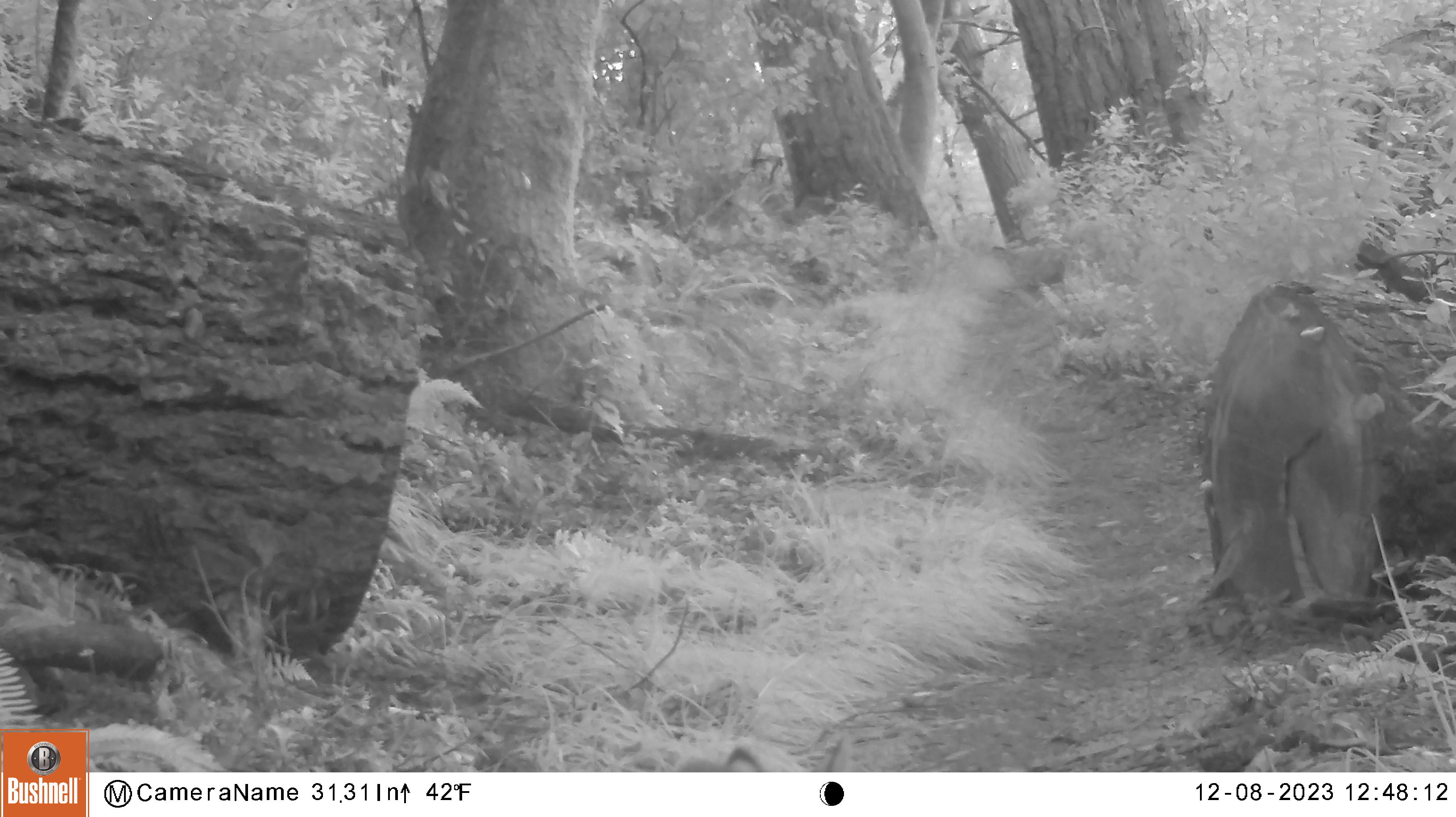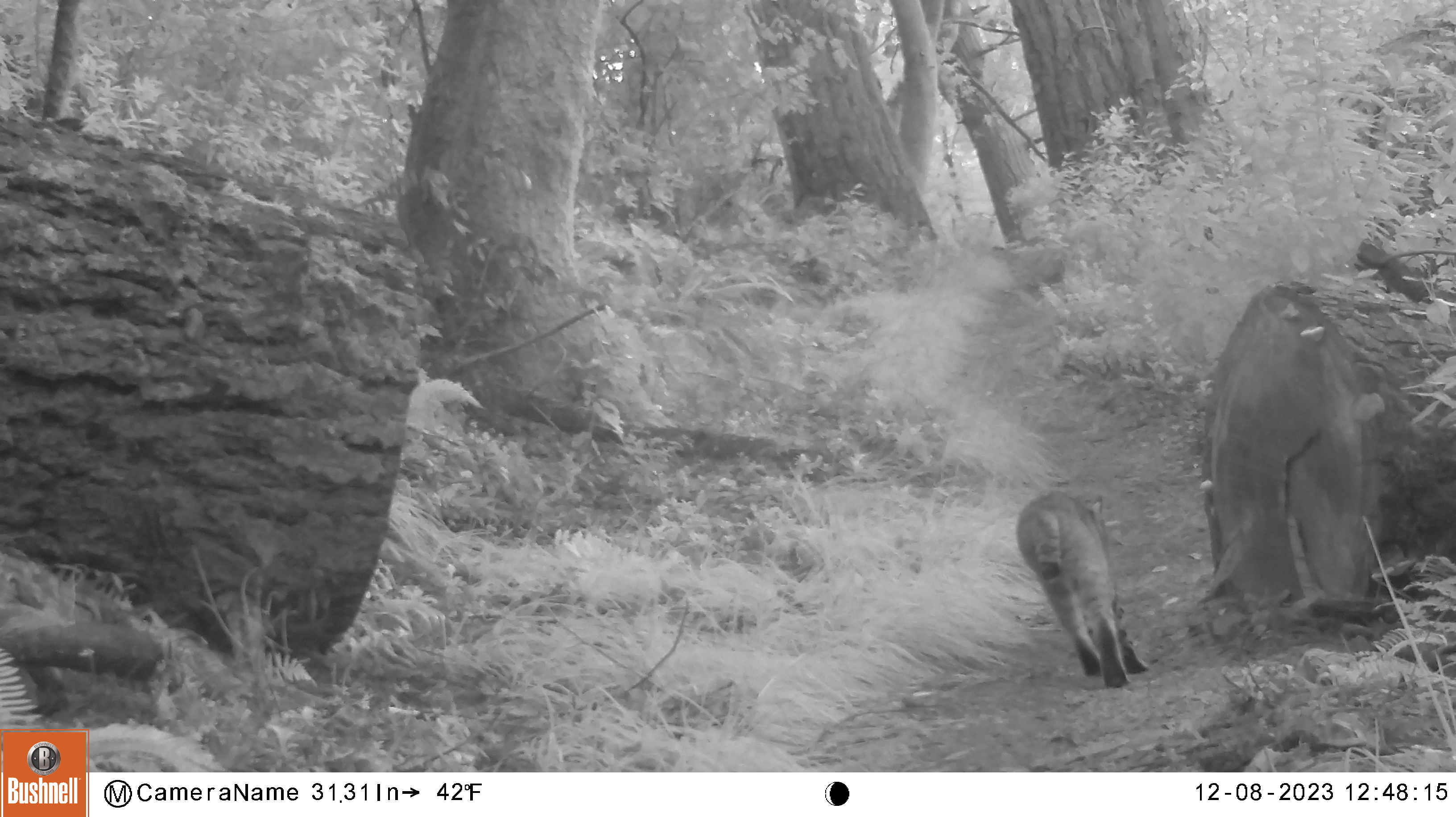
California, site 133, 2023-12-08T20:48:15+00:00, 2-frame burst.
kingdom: Animalia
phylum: Chordata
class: Mammalia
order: Carnivora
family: Felidae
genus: Lynx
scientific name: Lynx rufus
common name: bobcat